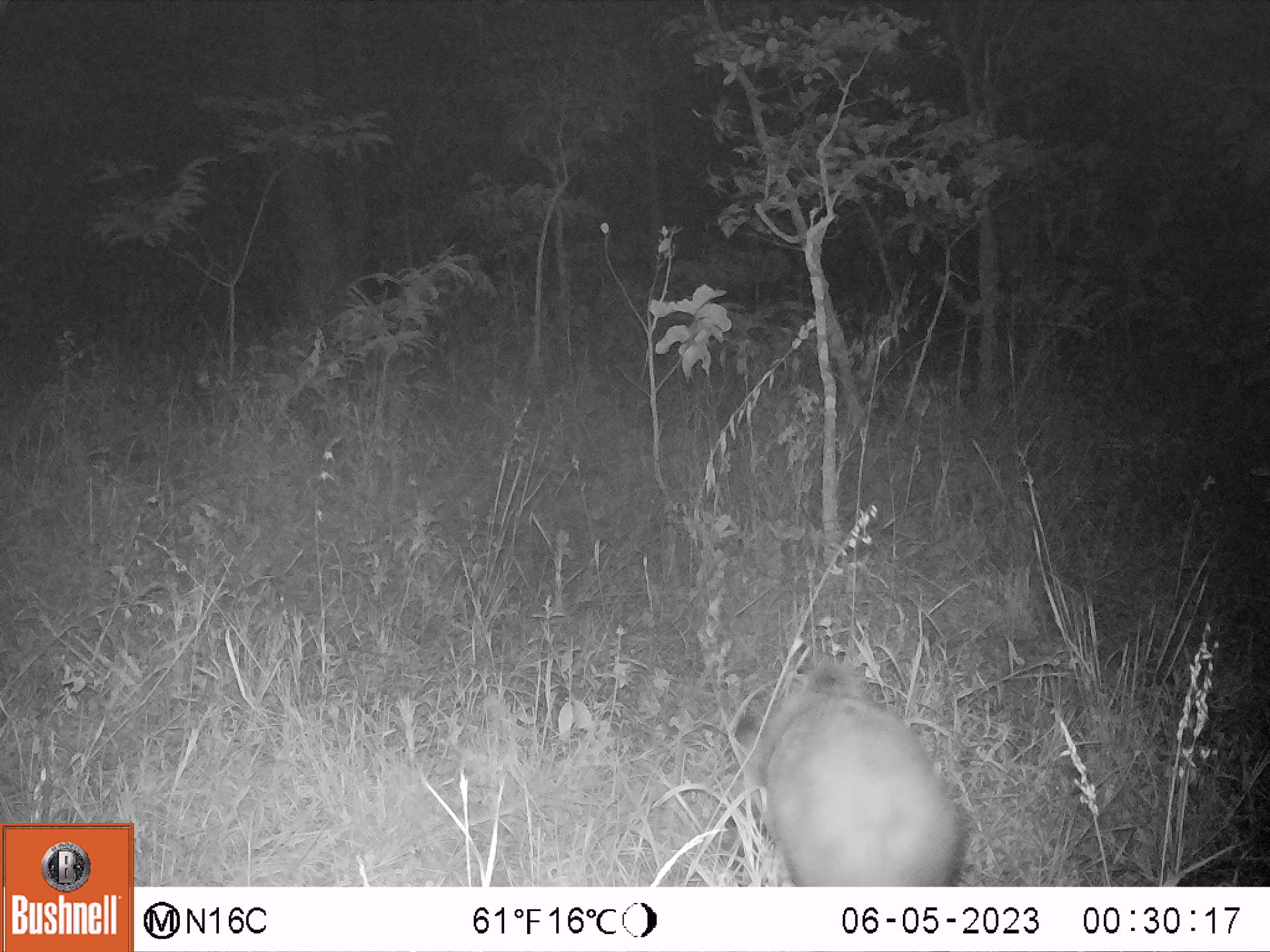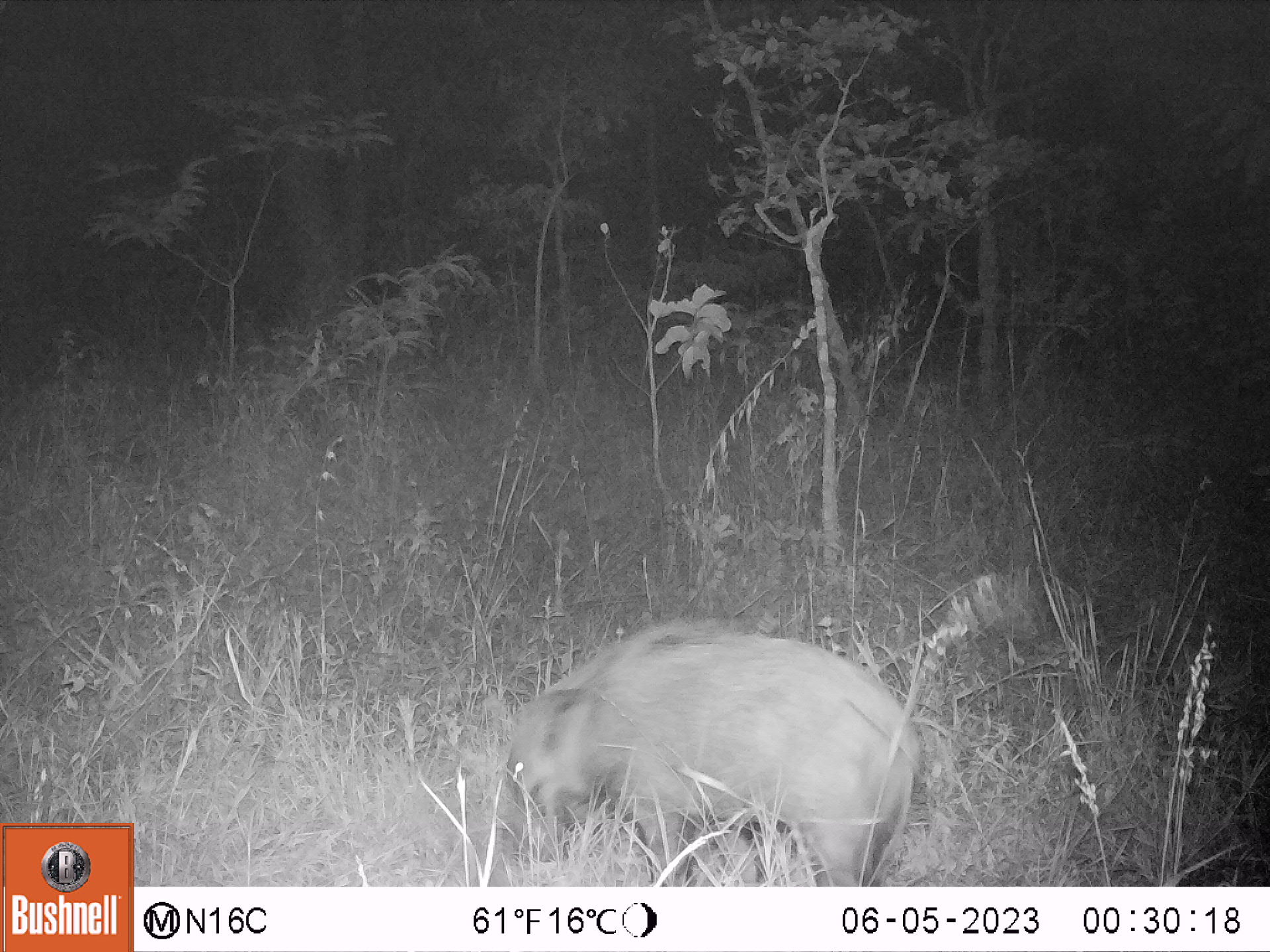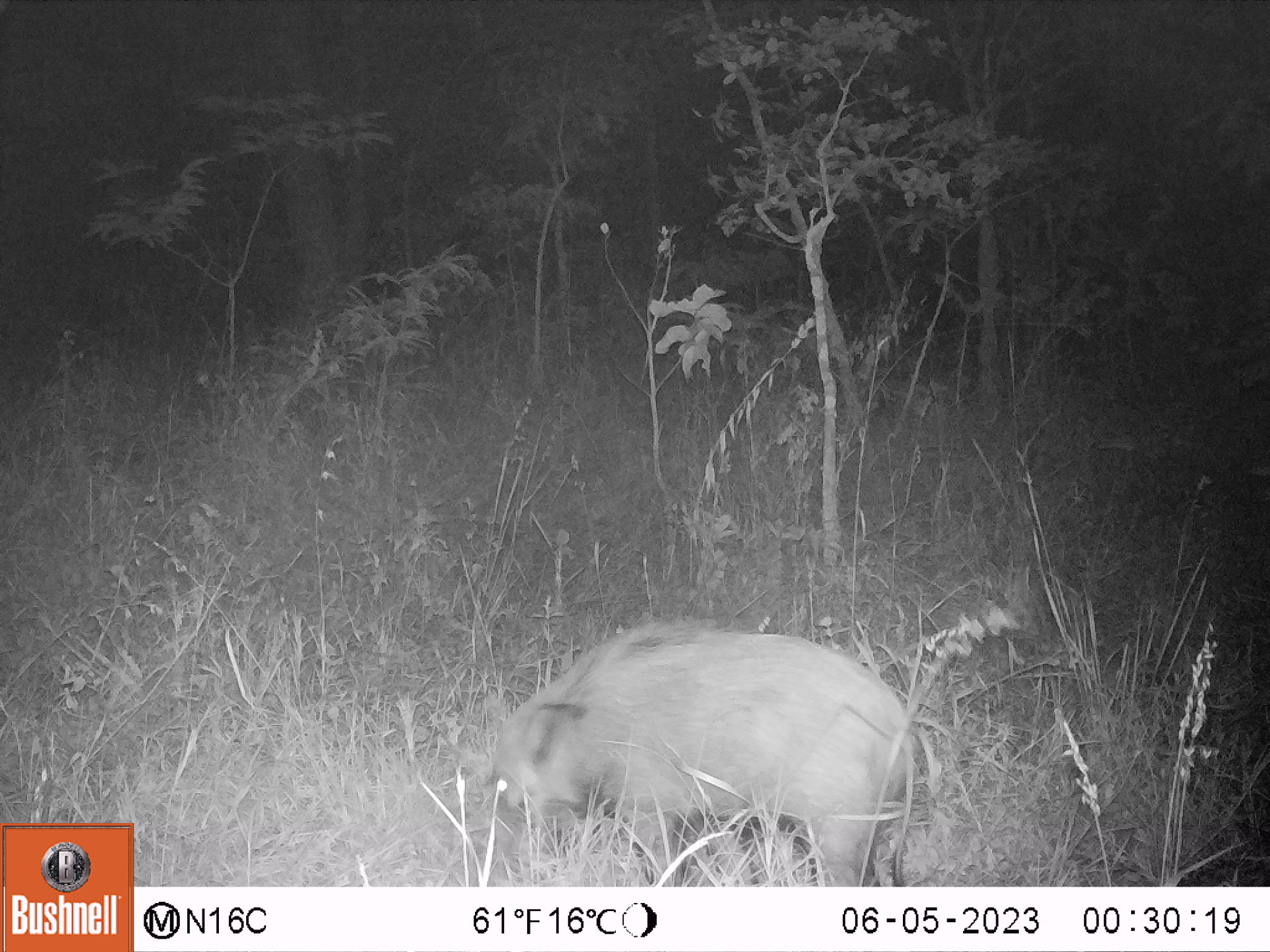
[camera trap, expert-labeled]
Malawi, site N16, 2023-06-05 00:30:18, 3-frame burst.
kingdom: Animalia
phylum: Chordata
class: Mammalia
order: Artiodactyla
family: Suidae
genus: Potamochoerus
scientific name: Potamochoerus larvatus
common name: bushpig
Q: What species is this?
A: Bushpig (Potamochoerus larvatus).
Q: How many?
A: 1.